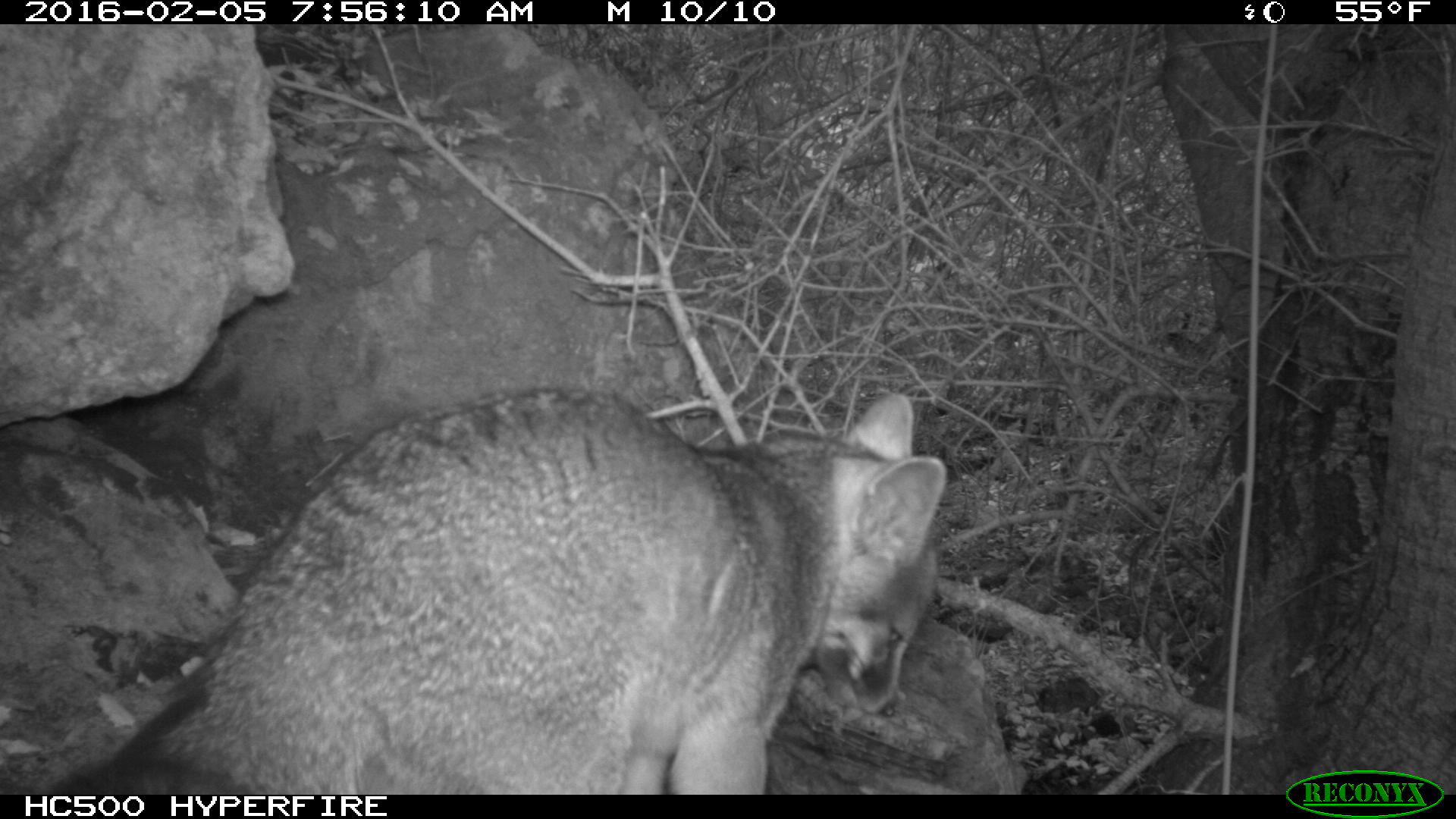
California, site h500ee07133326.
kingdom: Animalia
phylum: Chordata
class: Mammalia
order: Carnivora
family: Canidae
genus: Urocyon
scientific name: Urocyon littoralis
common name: island fox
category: fox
Fox (island fox) (Urocyon littoralis).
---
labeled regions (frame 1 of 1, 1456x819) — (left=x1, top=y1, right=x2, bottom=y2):
fox: (left=59, top=381, right=946, bottom=793)